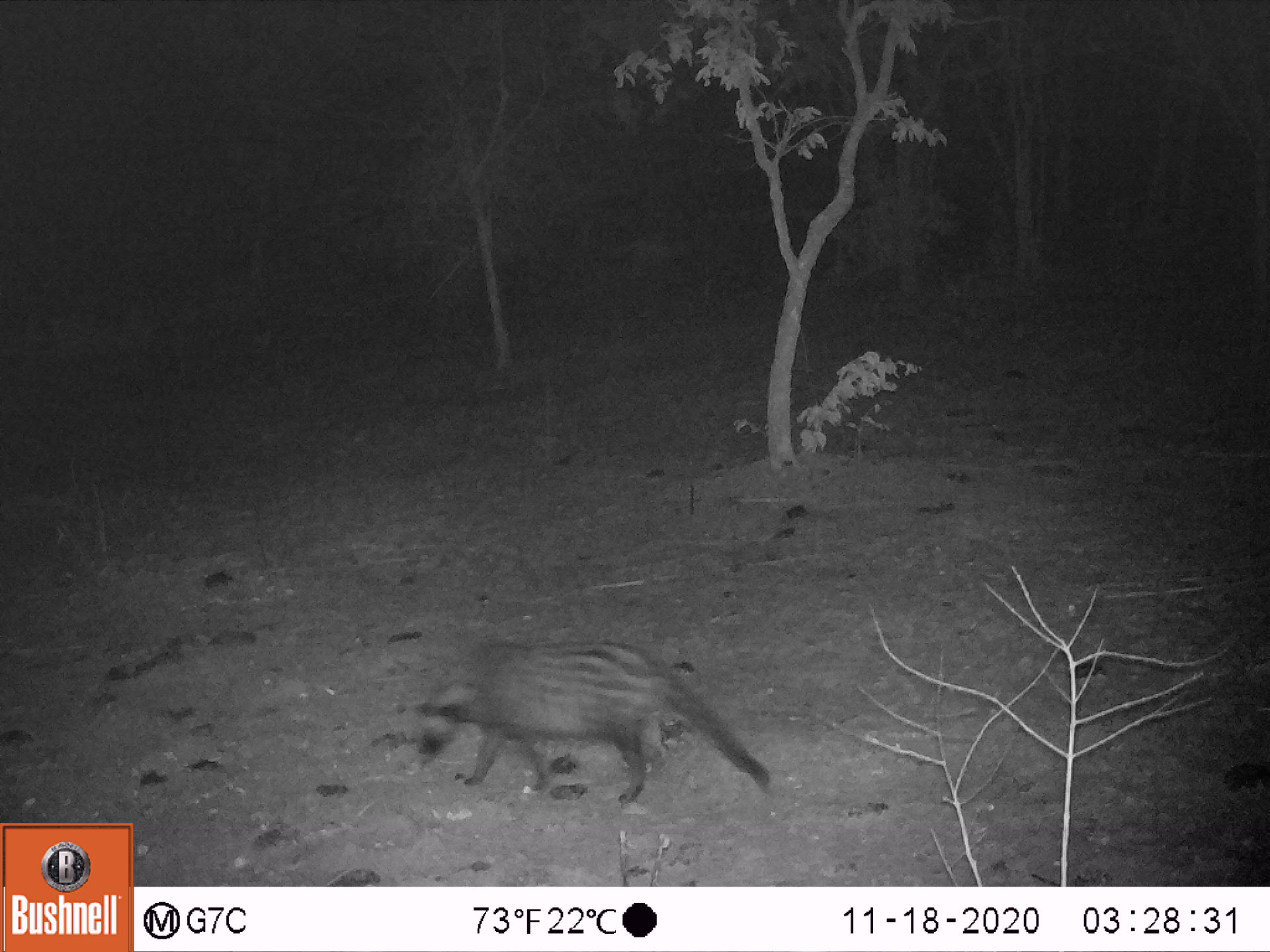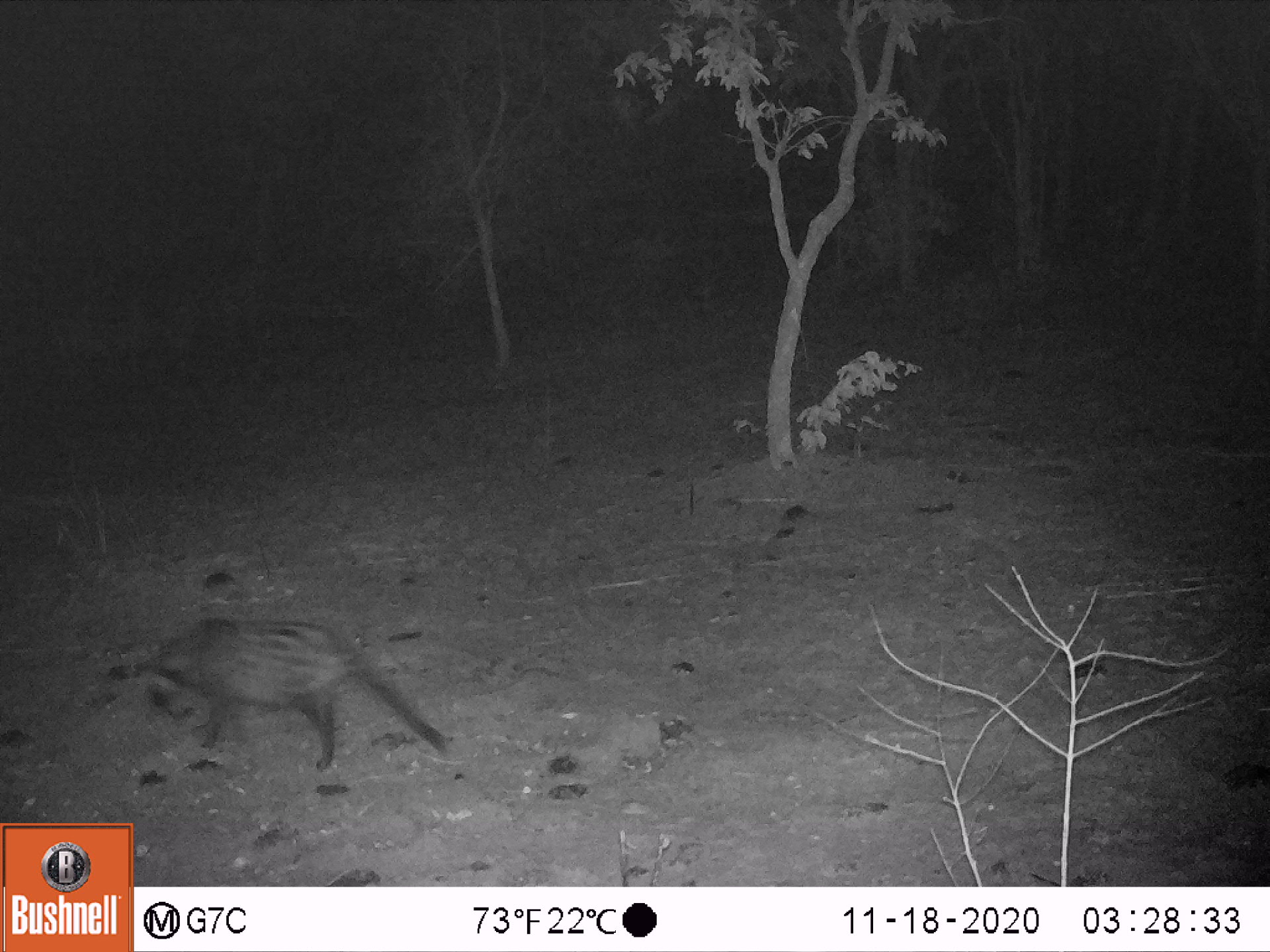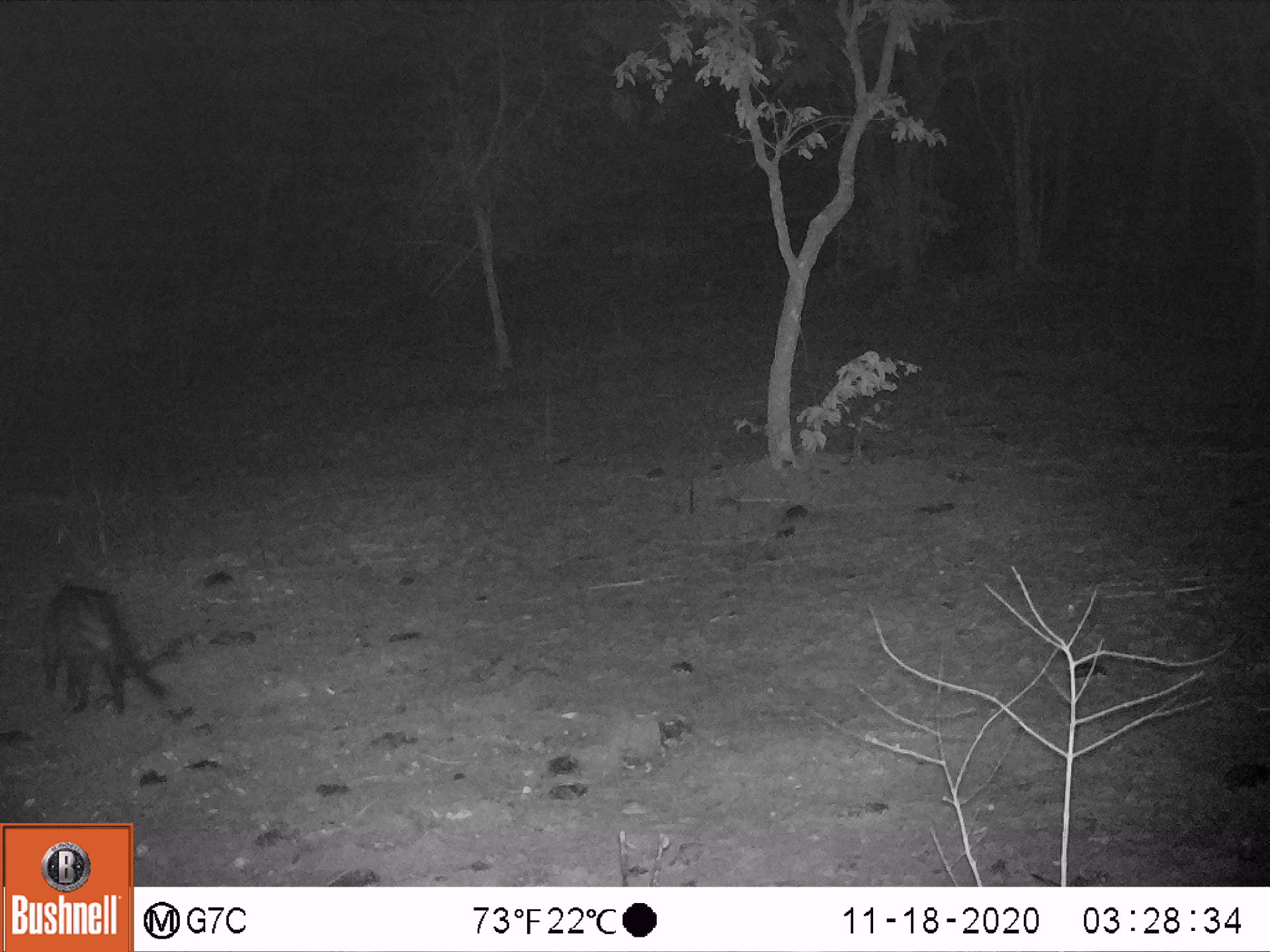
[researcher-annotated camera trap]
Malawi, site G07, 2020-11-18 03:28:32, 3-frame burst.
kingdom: Animalia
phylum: Chordata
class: Mammalia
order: Carnivora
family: Viverridae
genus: Civettictis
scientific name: Civettictis civetta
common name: african civet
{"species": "african civet (Civettictis civetta)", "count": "1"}